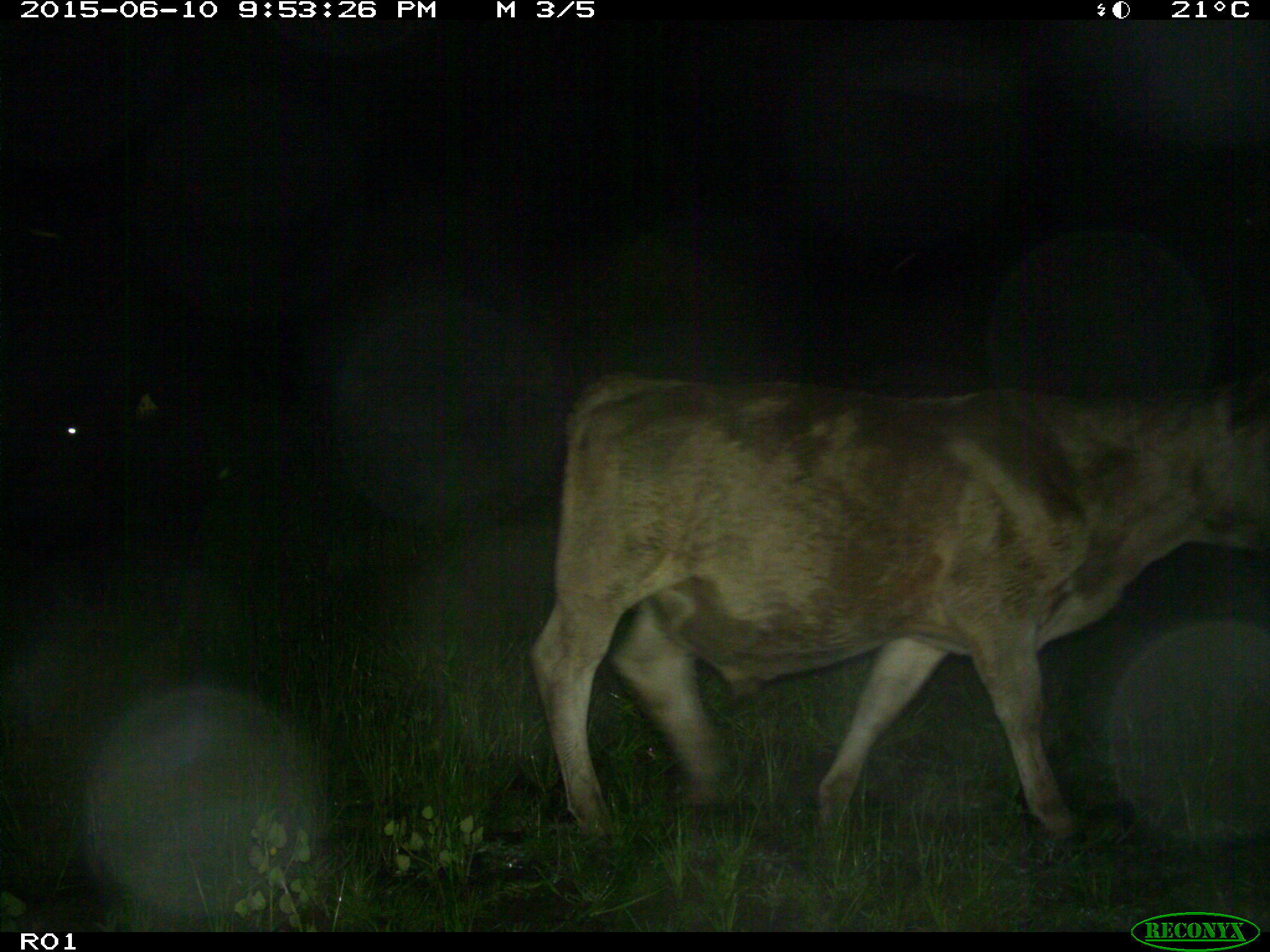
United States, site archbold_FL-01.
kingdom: Animalia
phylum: Chordata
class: Mammalia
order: Artiodactyla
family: Bovidae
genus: Bos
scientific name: Bos taurus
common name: domestic cow